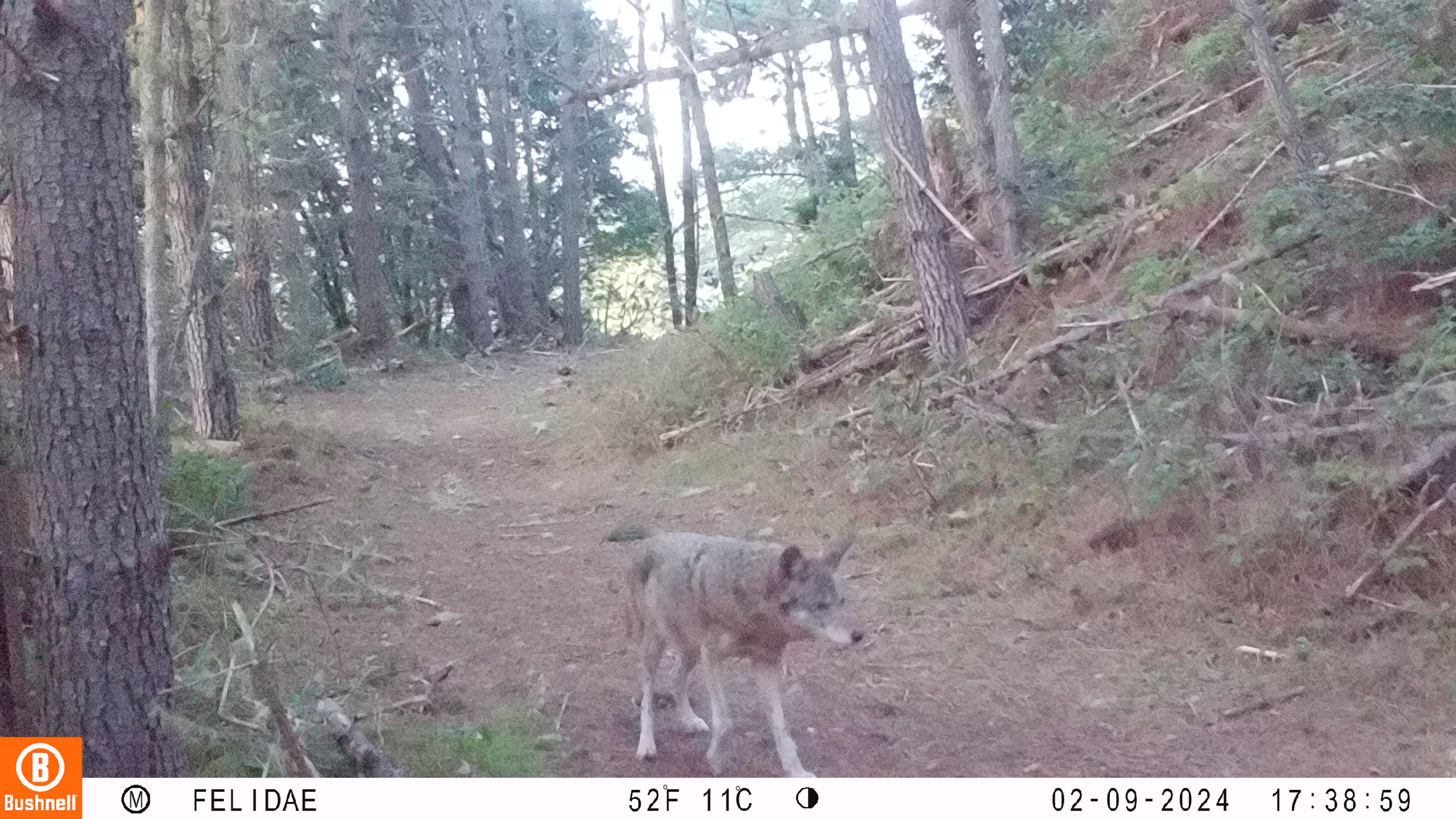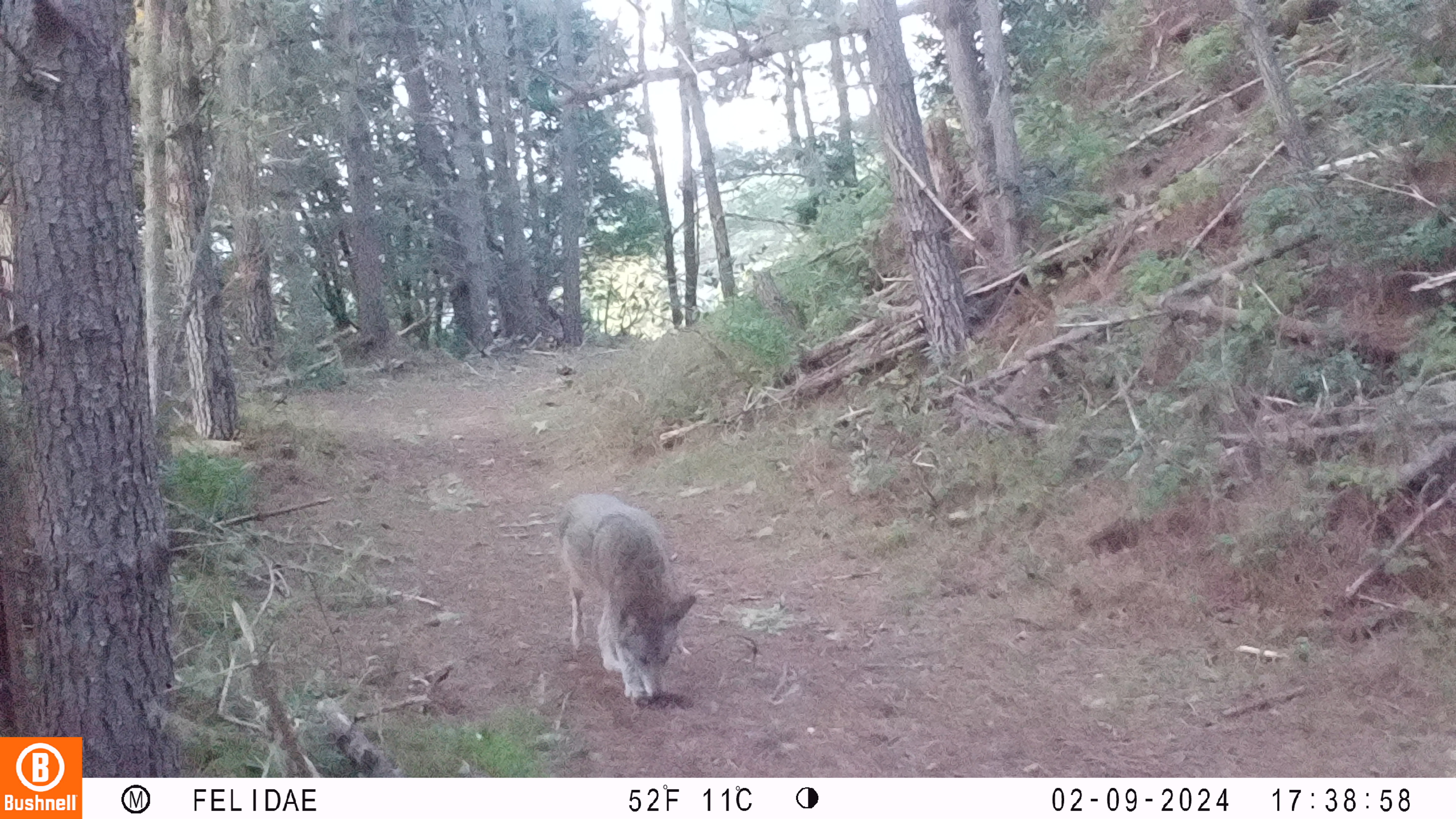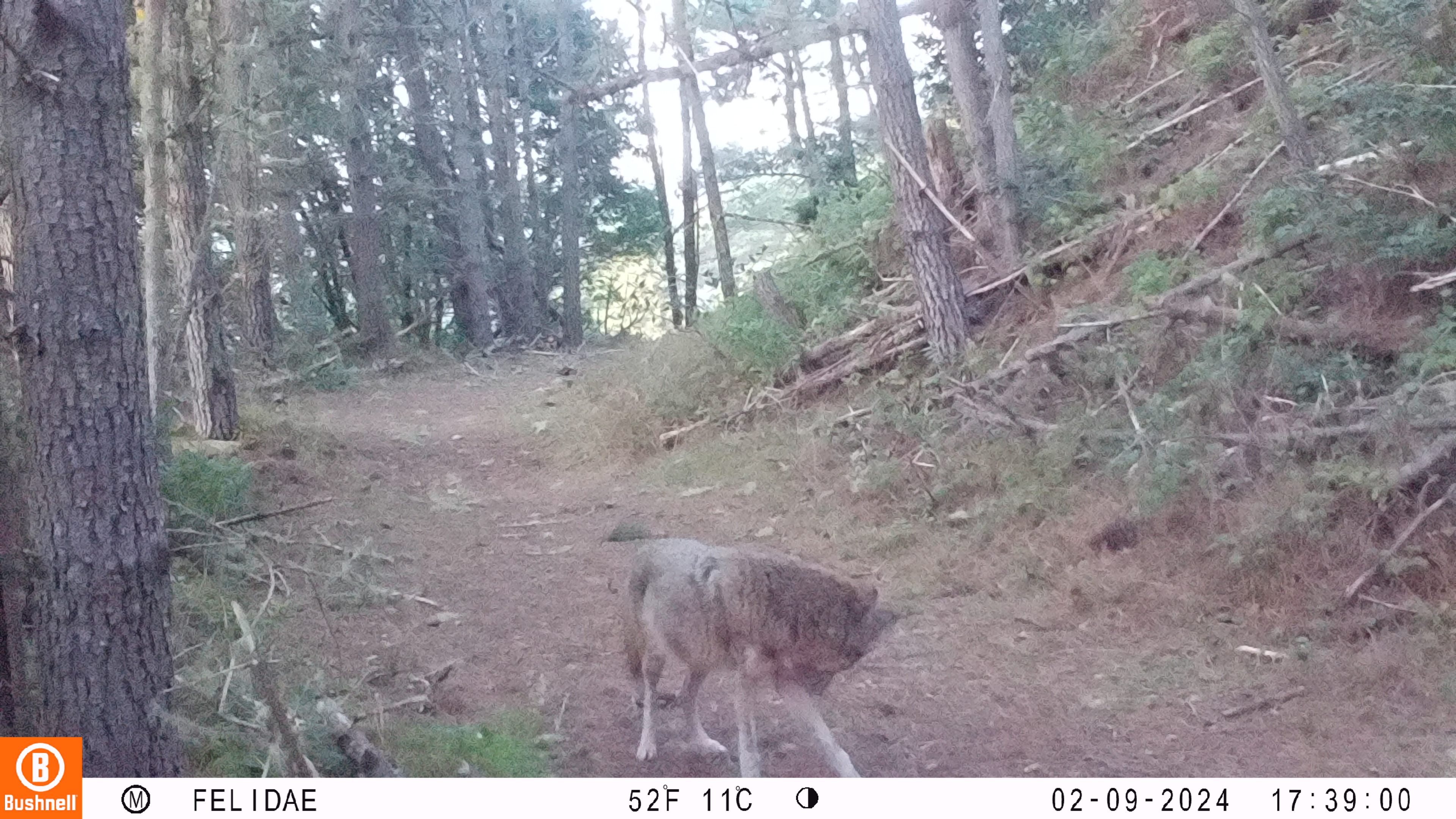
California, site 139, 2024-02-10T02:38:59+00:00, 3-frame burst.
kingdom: Animalia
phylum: Chordata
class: Mammalia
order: Carnivora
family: Canidae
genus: Canis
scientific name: Canis latrans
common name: coyote